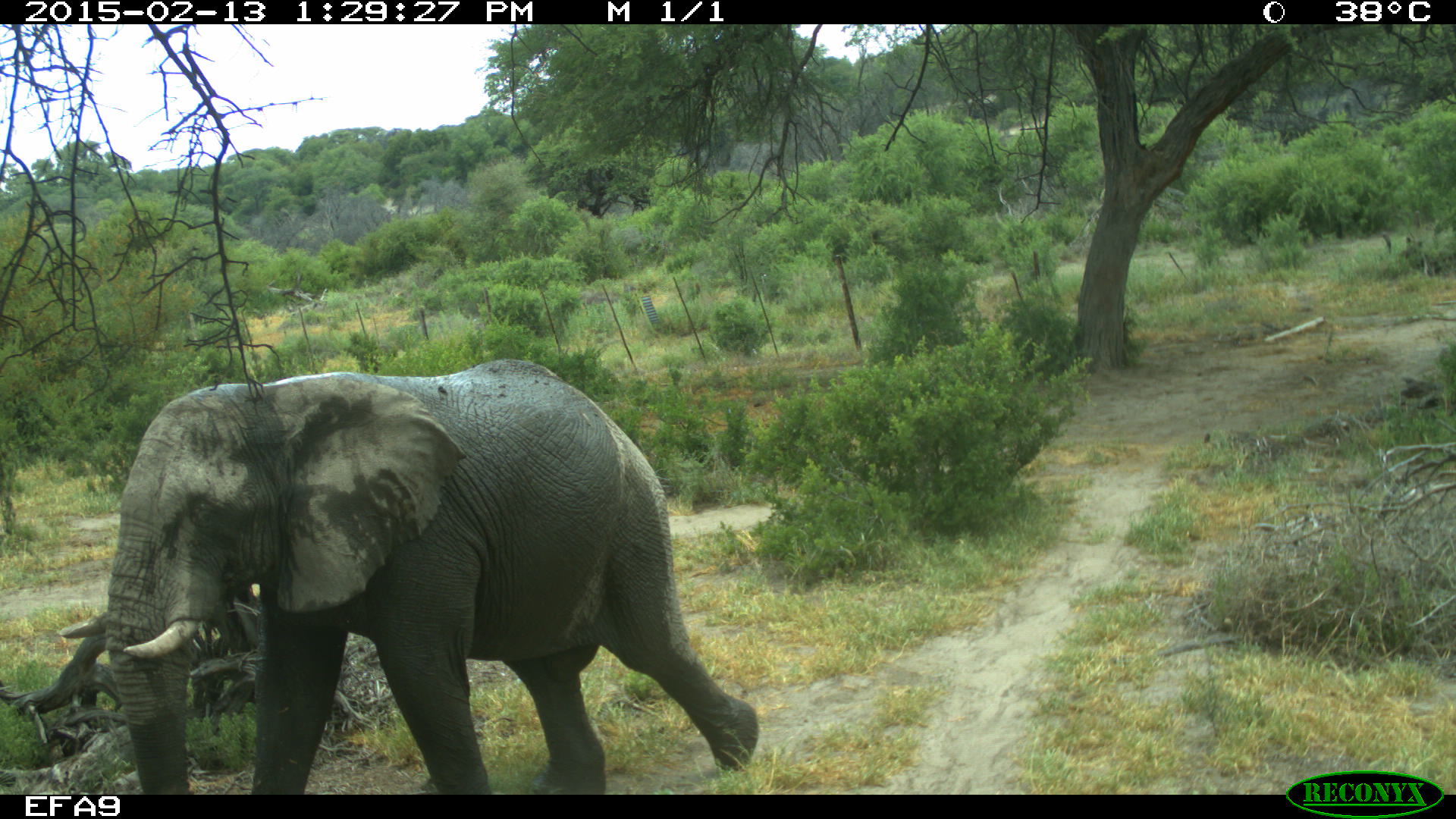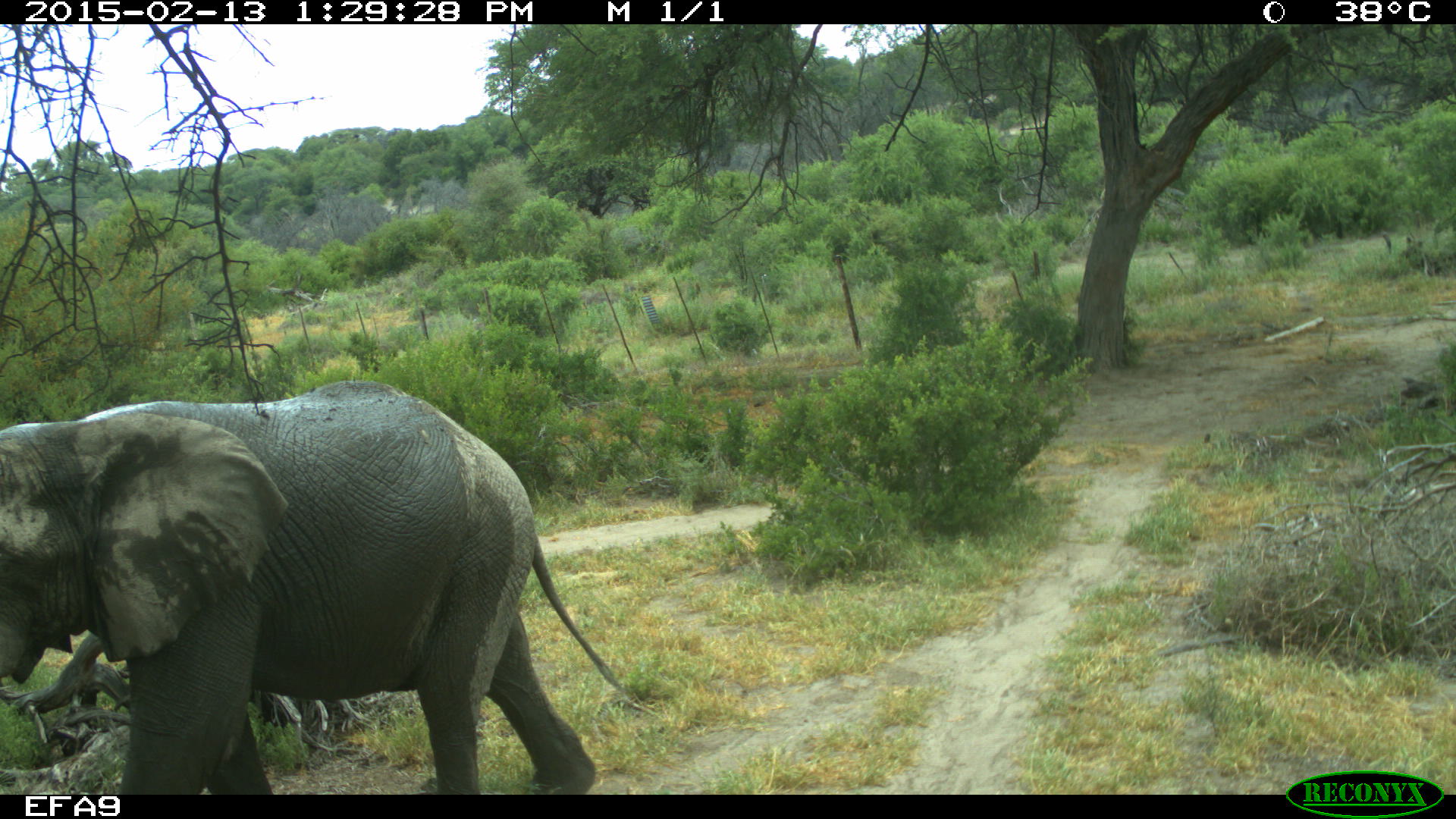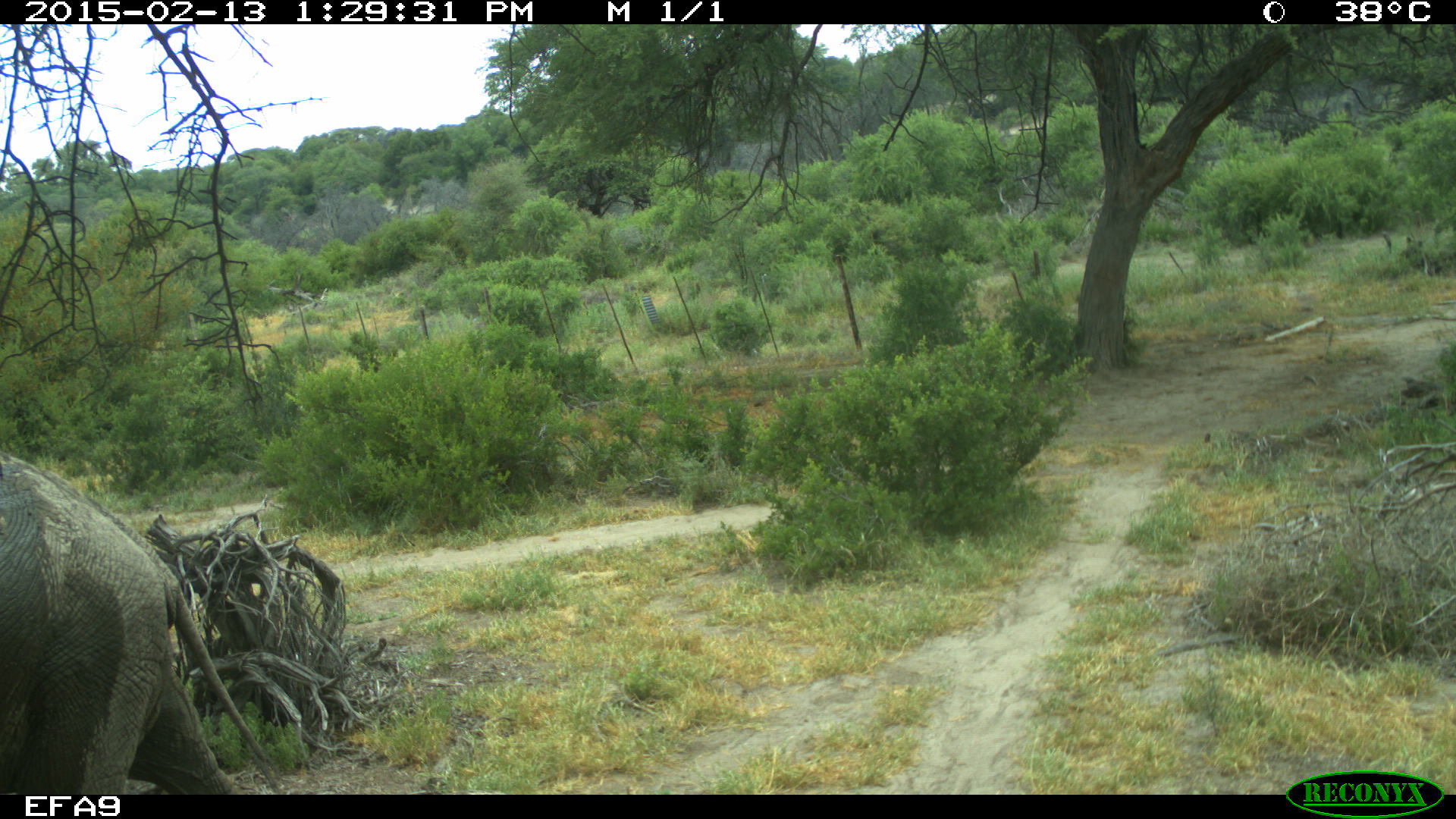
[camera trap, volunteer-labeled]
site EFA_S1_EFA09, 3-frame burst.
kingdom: Animalia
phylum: Chordata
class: Mammalia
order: Proboscidea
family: Elephantidae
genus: Loxodonta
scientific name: Loxodonta africana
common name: african bush elephant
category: elephant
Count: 1.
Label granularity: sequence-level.